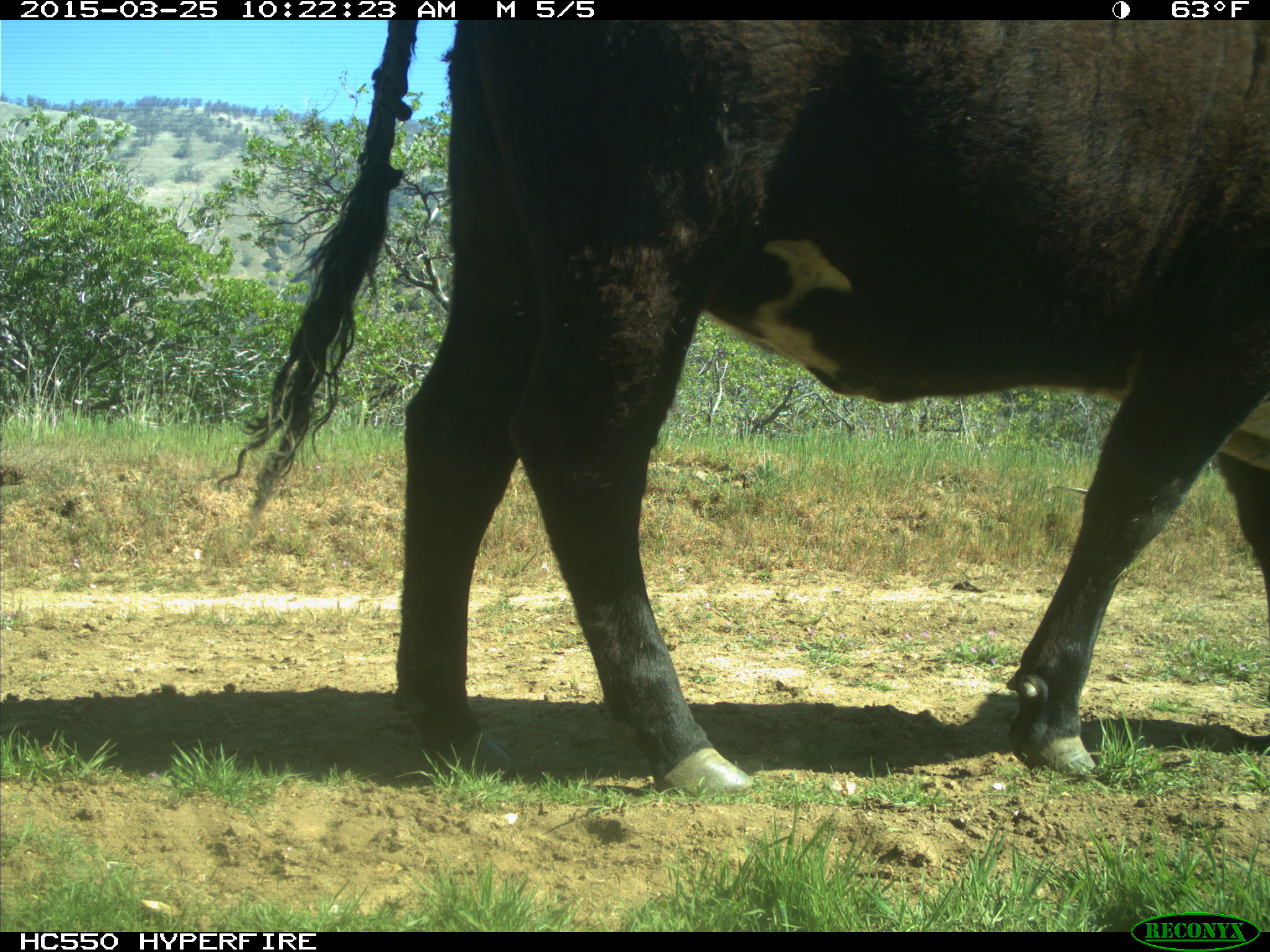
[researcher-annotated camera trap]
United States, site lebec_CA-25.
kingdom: Animalia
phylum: Chordata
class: Mammalia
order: Artiodactyla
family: Bovidae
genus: Bos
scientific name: Bos taurus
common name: domestic cow